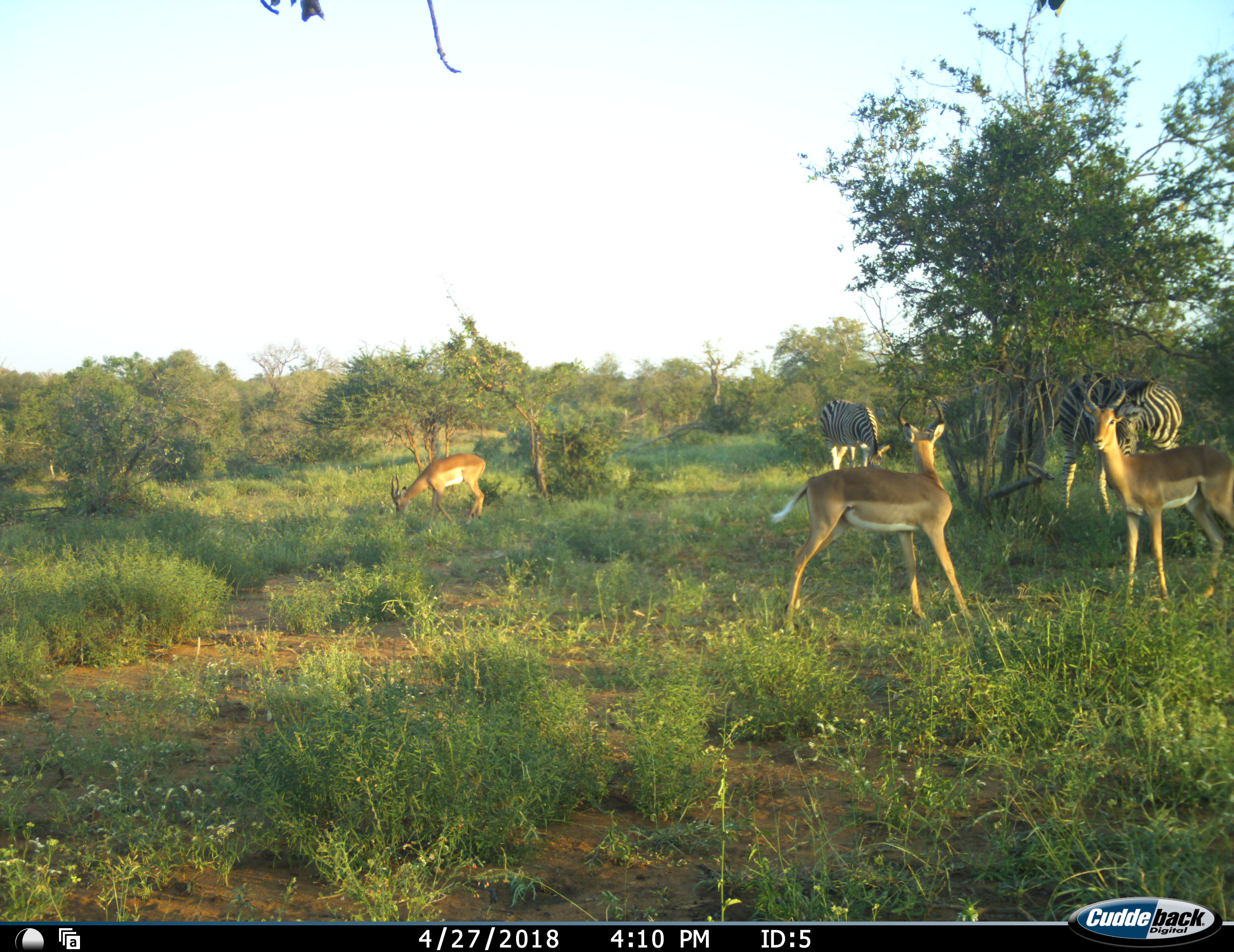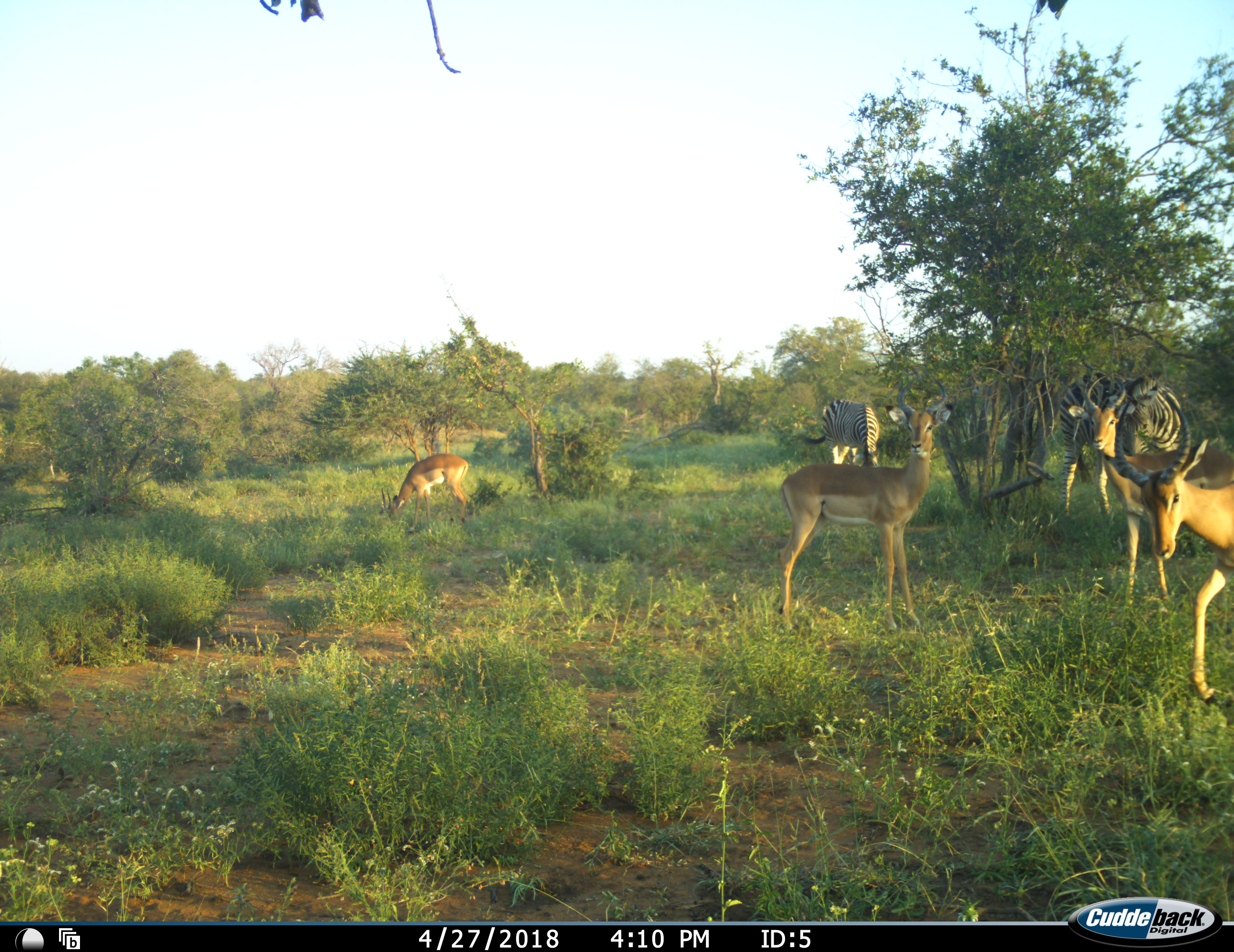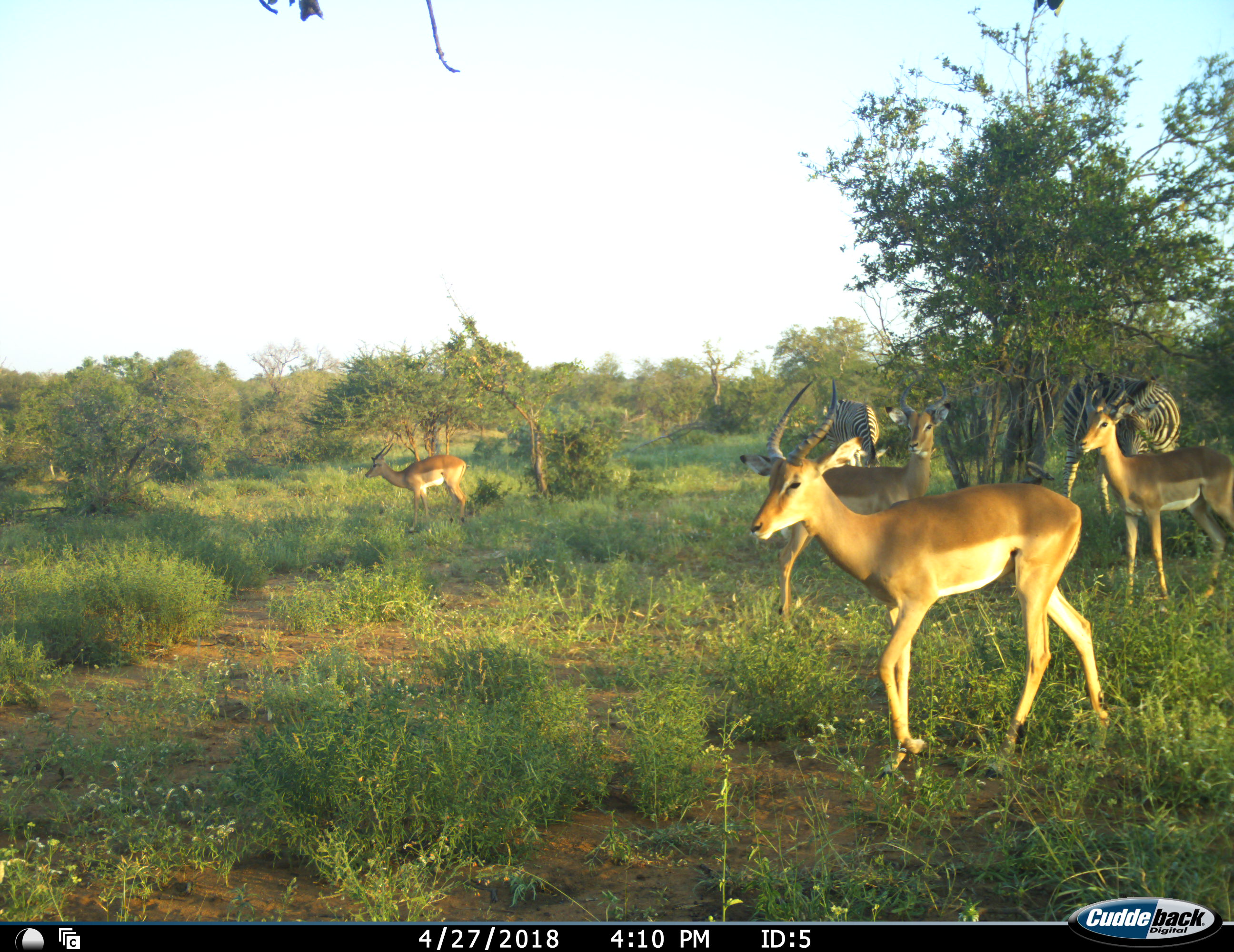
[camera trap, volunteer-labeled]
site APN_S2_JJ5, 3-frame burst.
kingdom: Animalia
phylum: Chordata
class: Mammalia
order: Artiodactyla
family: Bovidae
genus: Aepyceros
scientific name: Aepyceros melampus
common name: impala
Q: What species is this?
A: Impala (Aepyceros melampus).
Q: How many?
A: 4.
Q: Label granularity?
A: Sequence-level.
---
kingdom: Animalia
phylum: Chordata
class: Mammalia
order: Perissodactyla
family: Equidae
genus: Equus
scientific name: Equus quagga burchellii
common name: burchell's zebra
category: zebraburchells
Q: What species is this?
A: Zebraburchells (burchell's zebra) (Equus quagga burchellii).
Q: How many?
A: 2.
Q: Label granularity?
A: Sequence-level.